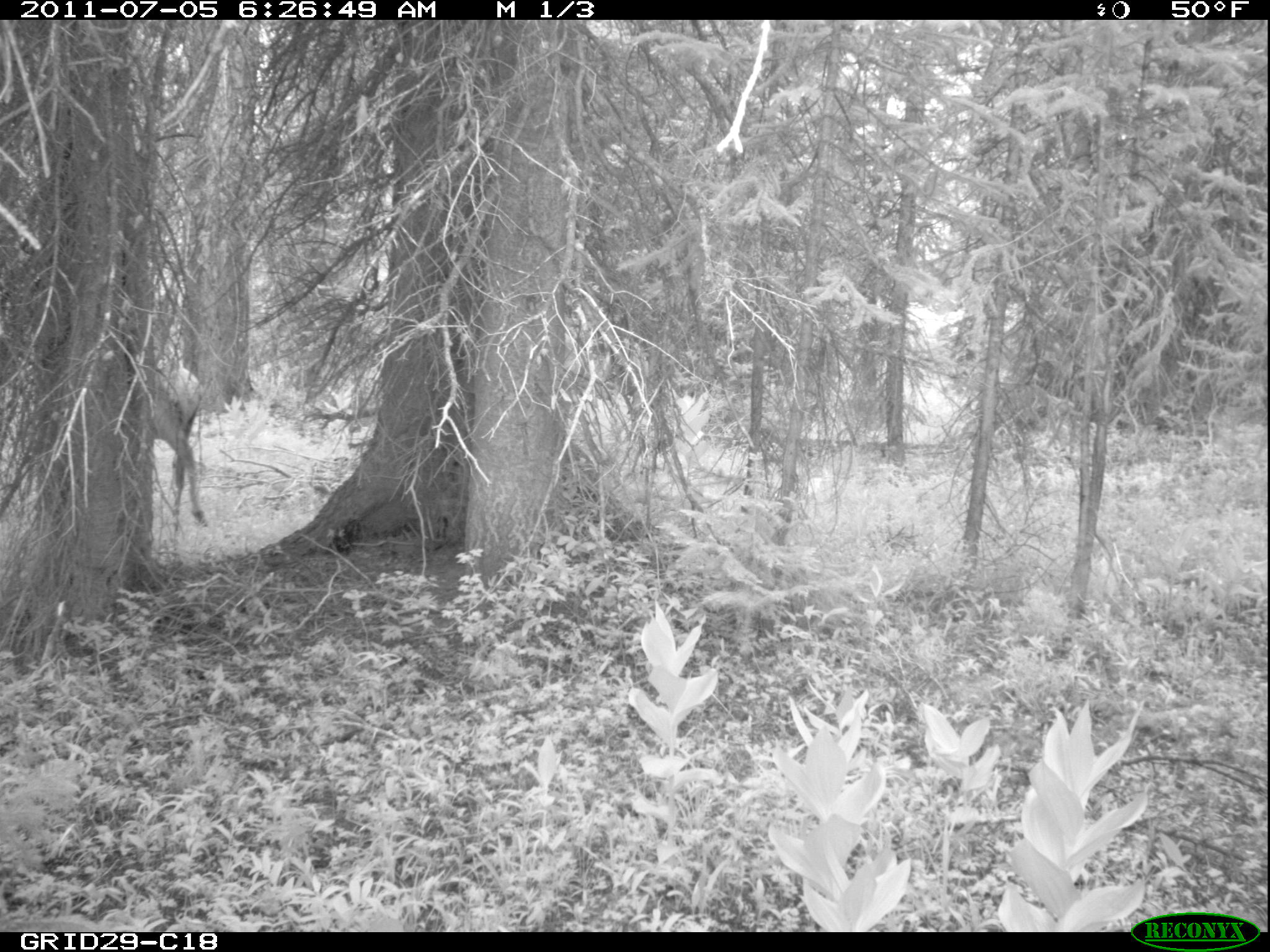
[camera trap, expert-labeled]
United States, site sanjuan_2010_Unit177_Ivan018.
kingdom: Animalia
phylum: Chordata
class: Mammalia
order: Artiodactyla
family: Cervidae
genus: Cervus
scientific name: Cervus elaphus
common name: red deer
Cervus elaphus (red deer).